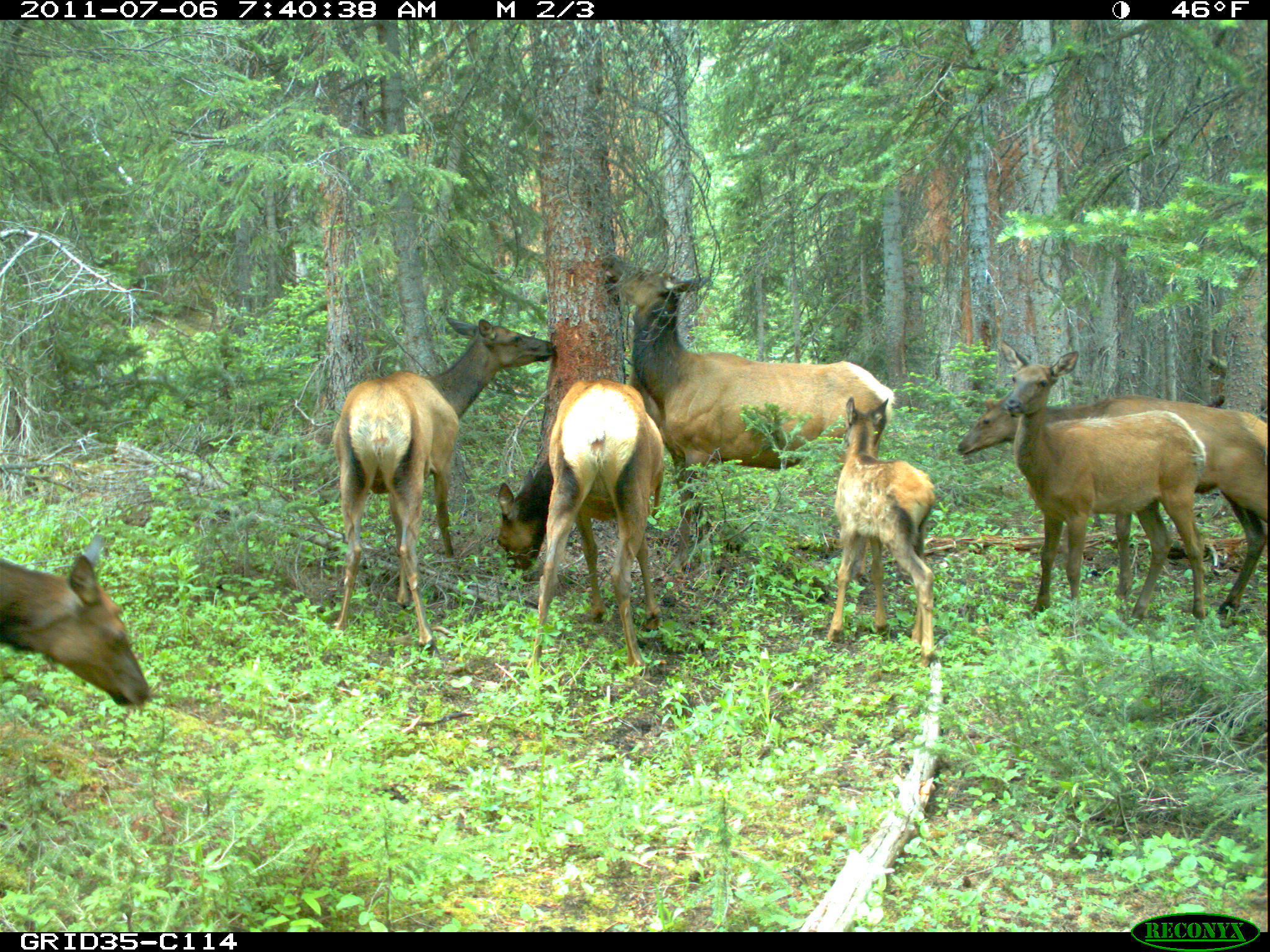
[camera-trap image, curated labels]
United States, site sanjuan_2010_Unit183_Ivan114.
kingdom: Animalia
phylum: Chordata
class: Mammalia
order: Artiodactyla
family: Cervidae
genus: Cervus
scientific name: Cervus elaphus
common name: red deer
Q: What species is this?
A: Cervus elaphus (red deer).